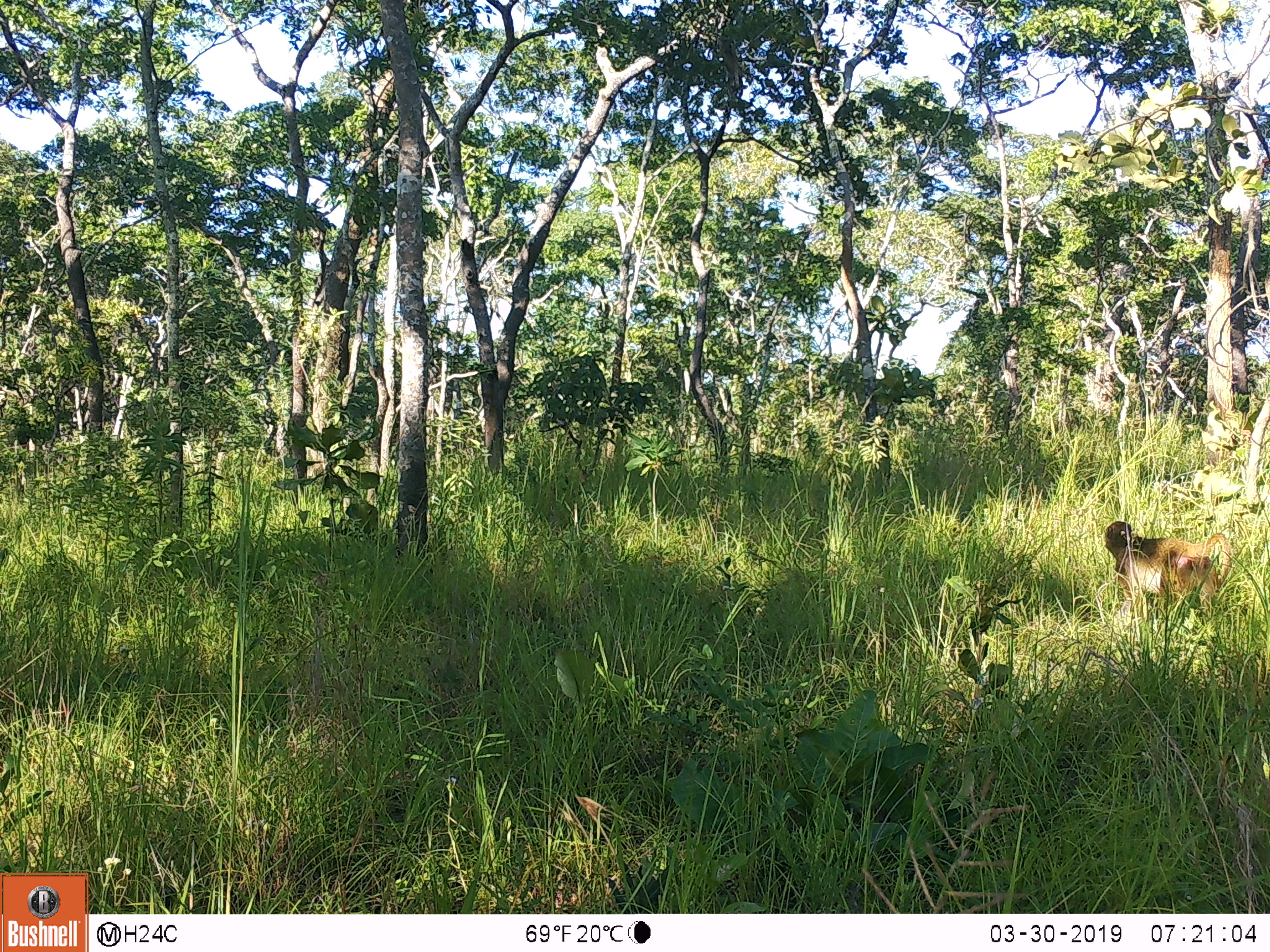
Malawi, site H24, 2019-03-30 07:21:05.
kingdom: Animalia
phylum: Chordata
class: Mammalia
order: Primates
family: Cercopithecidae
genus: Papio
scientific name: Papio cynocephalus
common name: yellow baboon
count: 1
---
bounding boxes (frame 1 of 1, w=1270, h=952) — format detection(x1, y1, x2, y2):
yellow baboon: detection(1099, 516, 1234, 638)